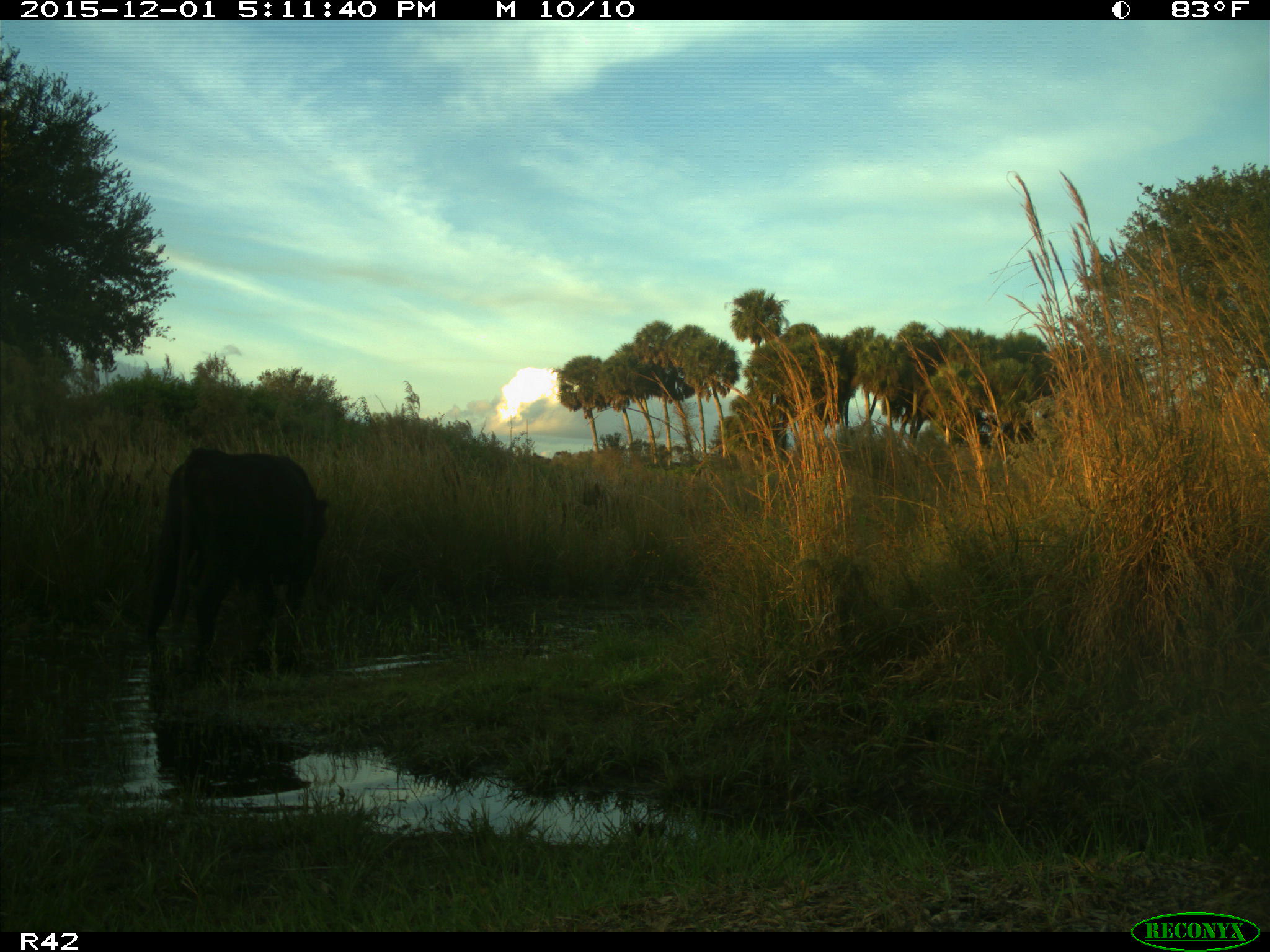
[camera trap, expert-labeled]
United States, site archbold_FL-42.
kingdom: Animalia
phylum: Chordata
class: Mammalia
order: Artiodactyla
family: Bovidae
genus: Bos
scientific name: Bos taurus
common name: domestic cow